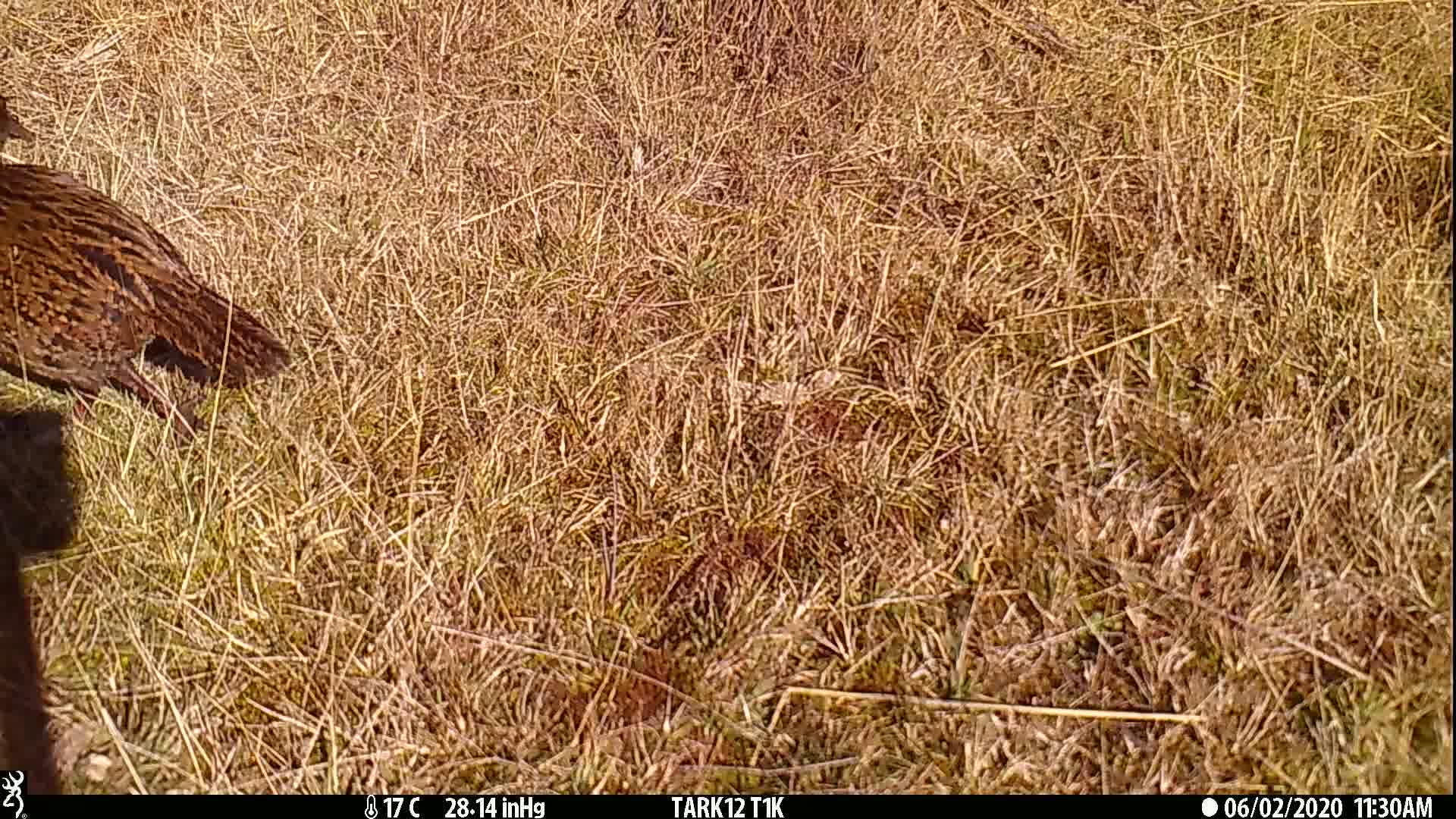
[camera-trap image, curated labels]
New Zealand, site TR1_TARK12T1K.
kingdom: Animalia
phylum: Chordata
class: Aves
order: Gruiformes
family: Rallidae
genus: Gallirallus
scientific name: Gallirallus australis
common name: weka